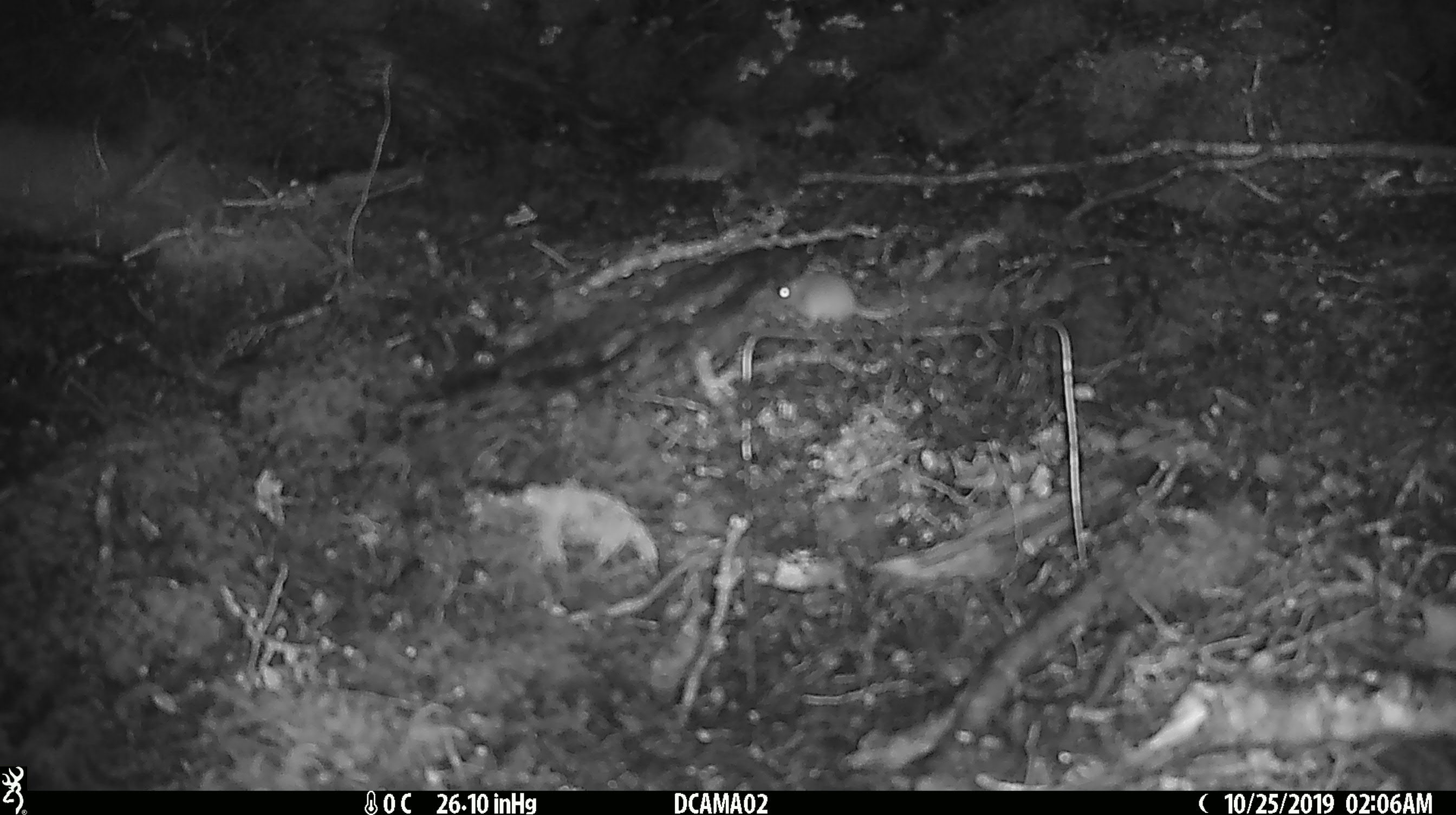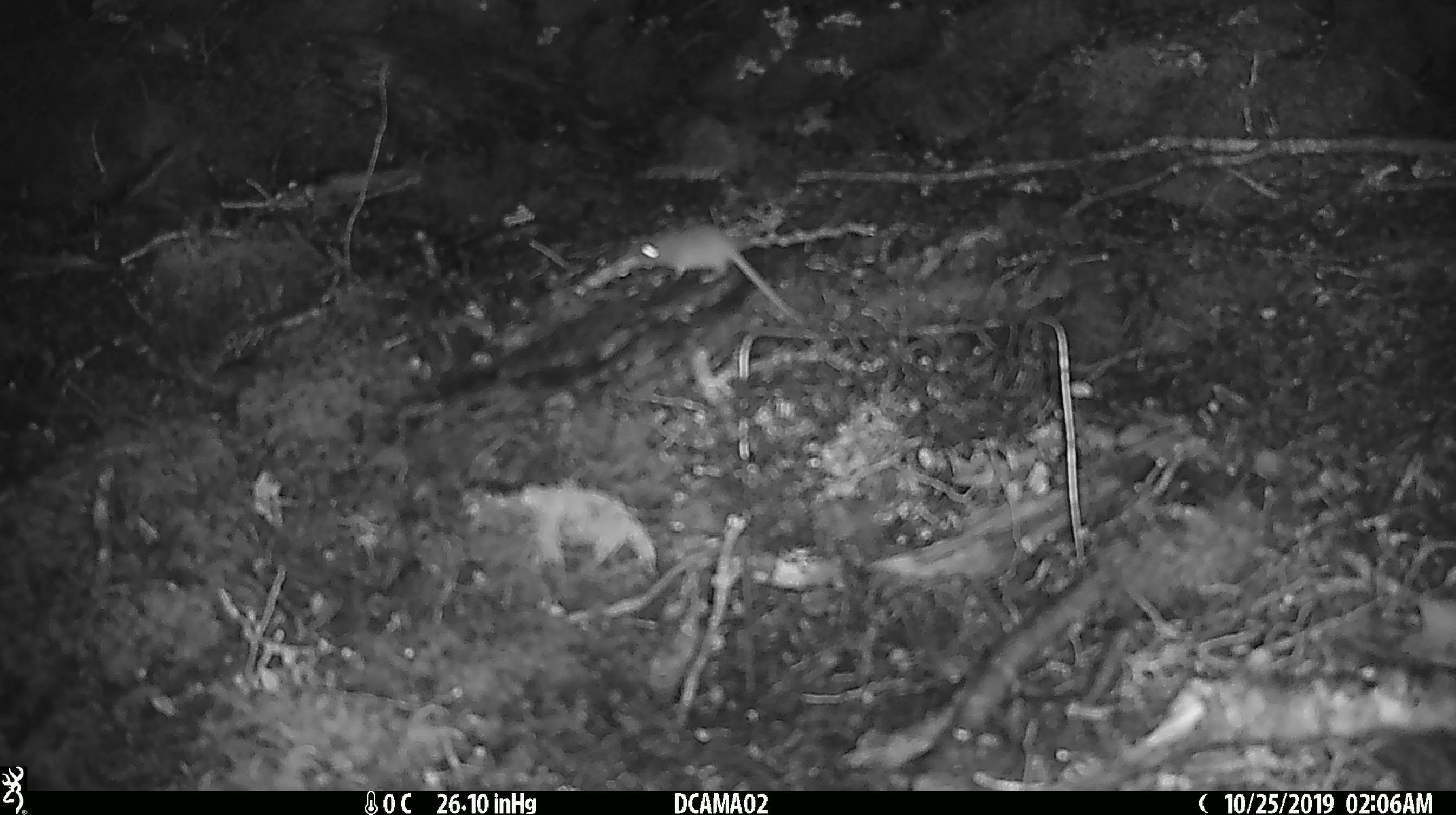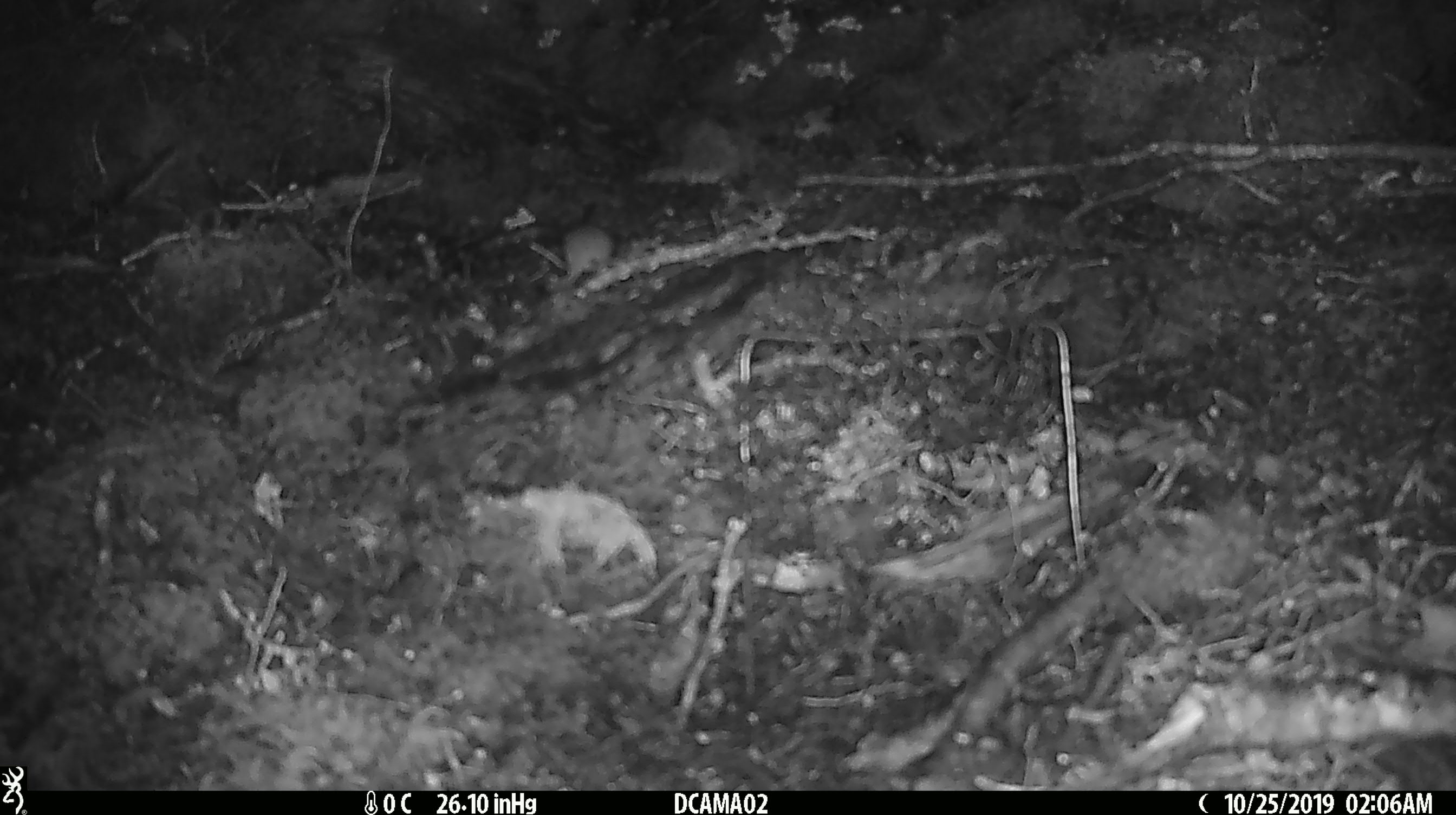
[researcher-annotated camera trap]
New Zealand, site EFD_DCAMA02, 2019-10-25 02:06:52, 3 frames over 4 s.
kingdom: Animalia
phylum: Chordata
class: Mammalia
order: Rodentia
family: Muridae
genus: Mus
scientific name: Mus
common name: mouse